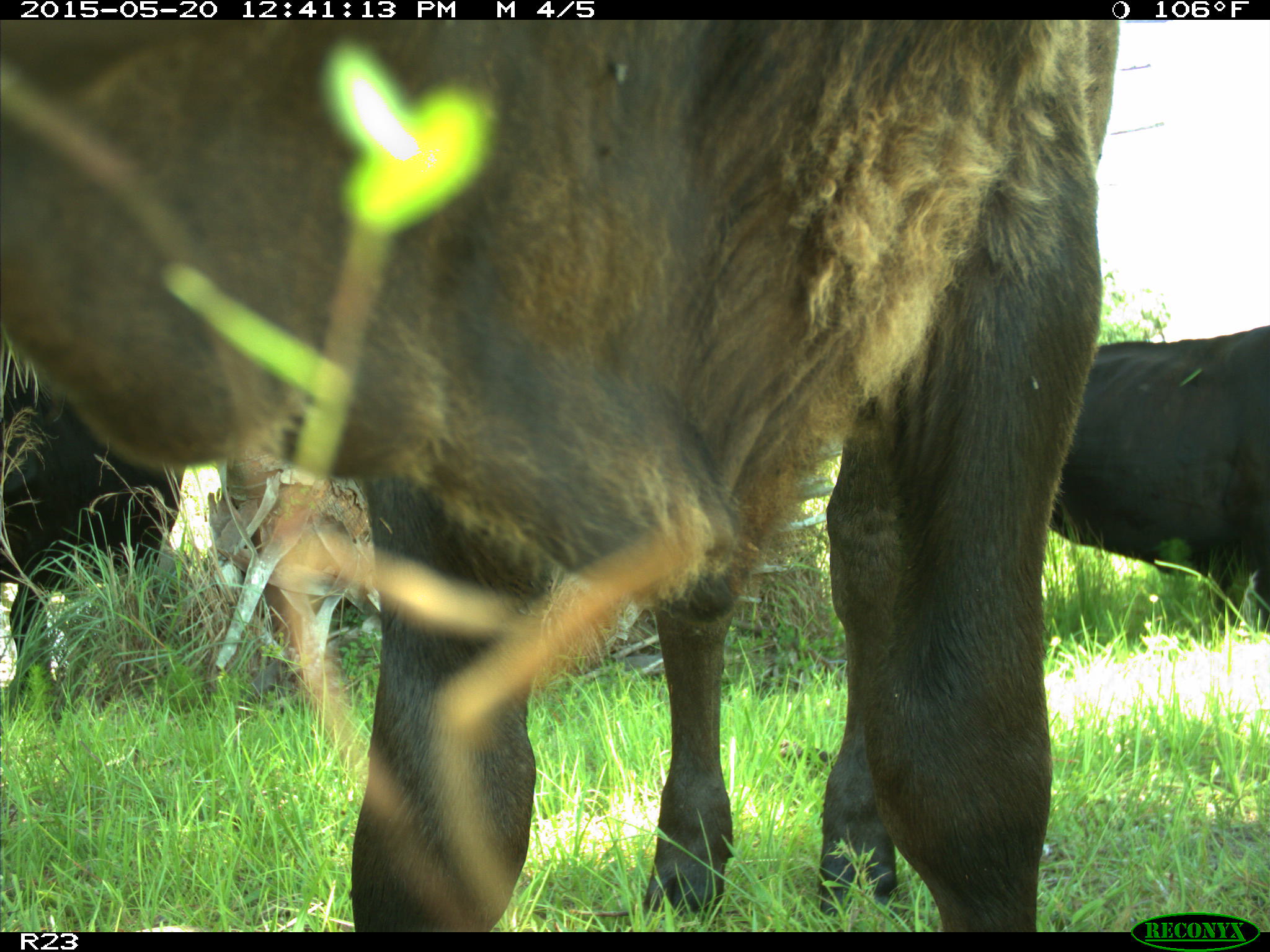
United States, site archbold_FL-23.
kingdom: Animalia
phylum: Chordata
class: Mammalia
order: Artiodactyla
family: Bovidae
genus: Bos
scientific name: Bos taurus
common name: domestic cow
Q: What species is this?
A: Bos taurus (domestic cow).